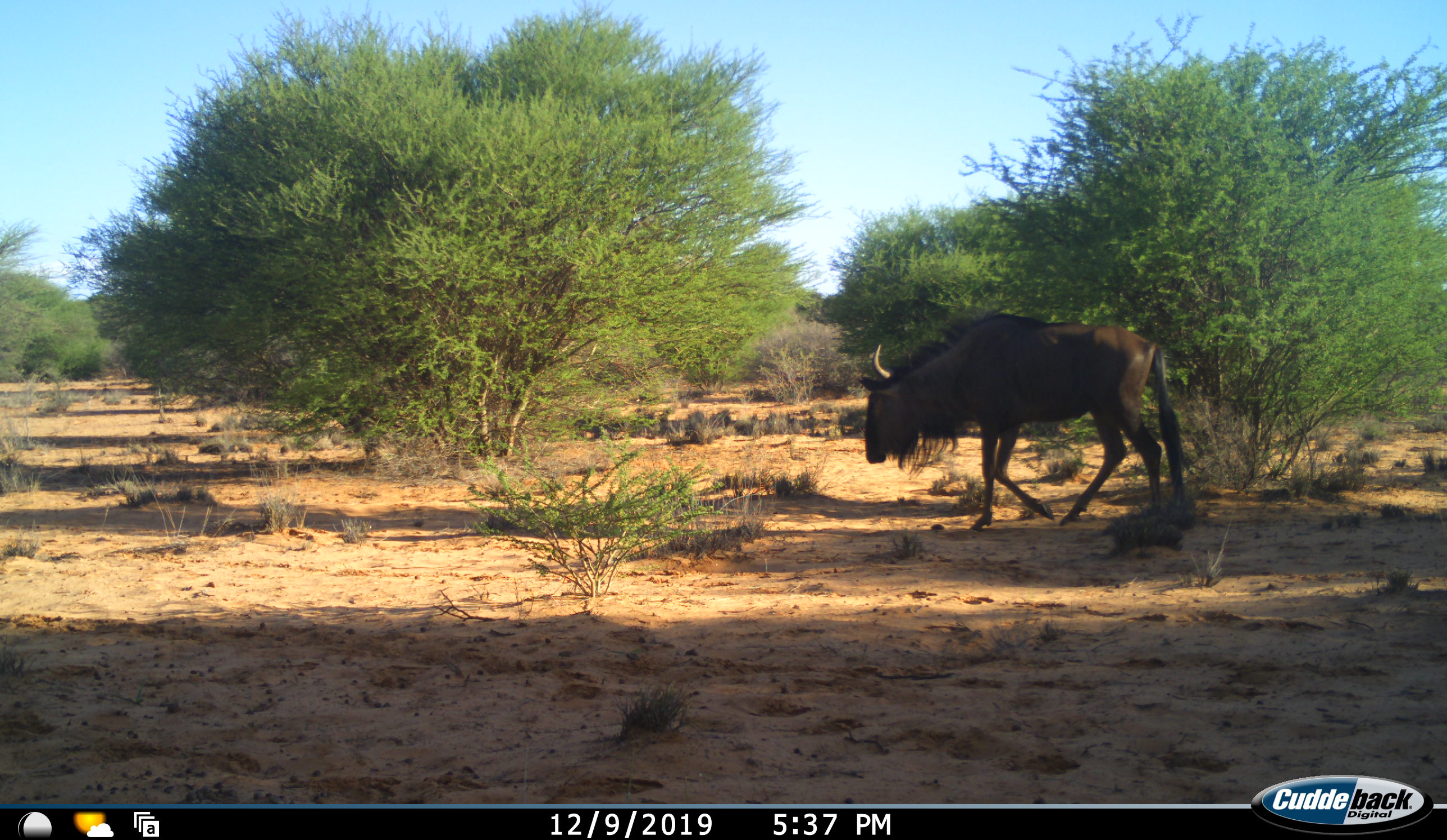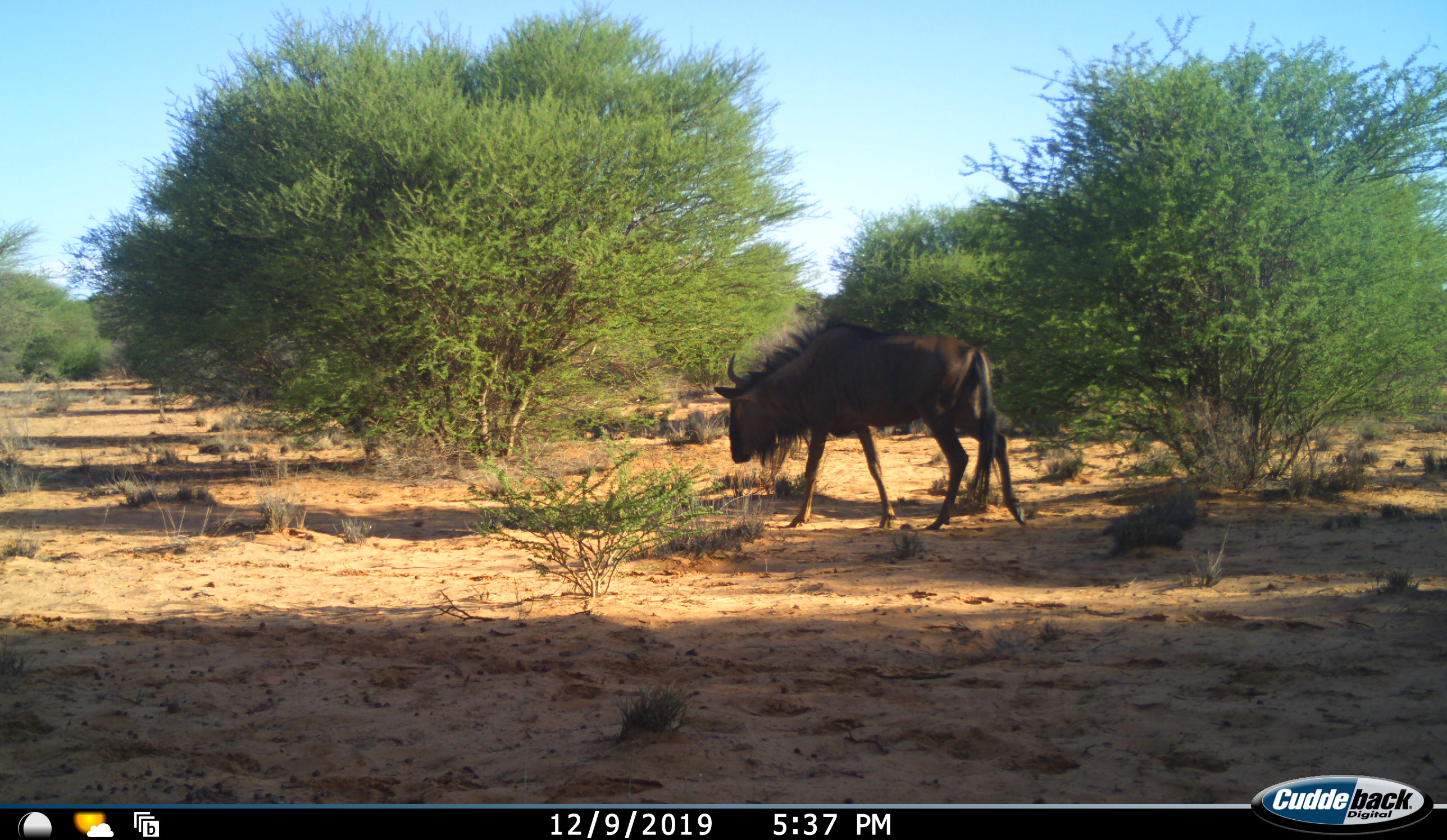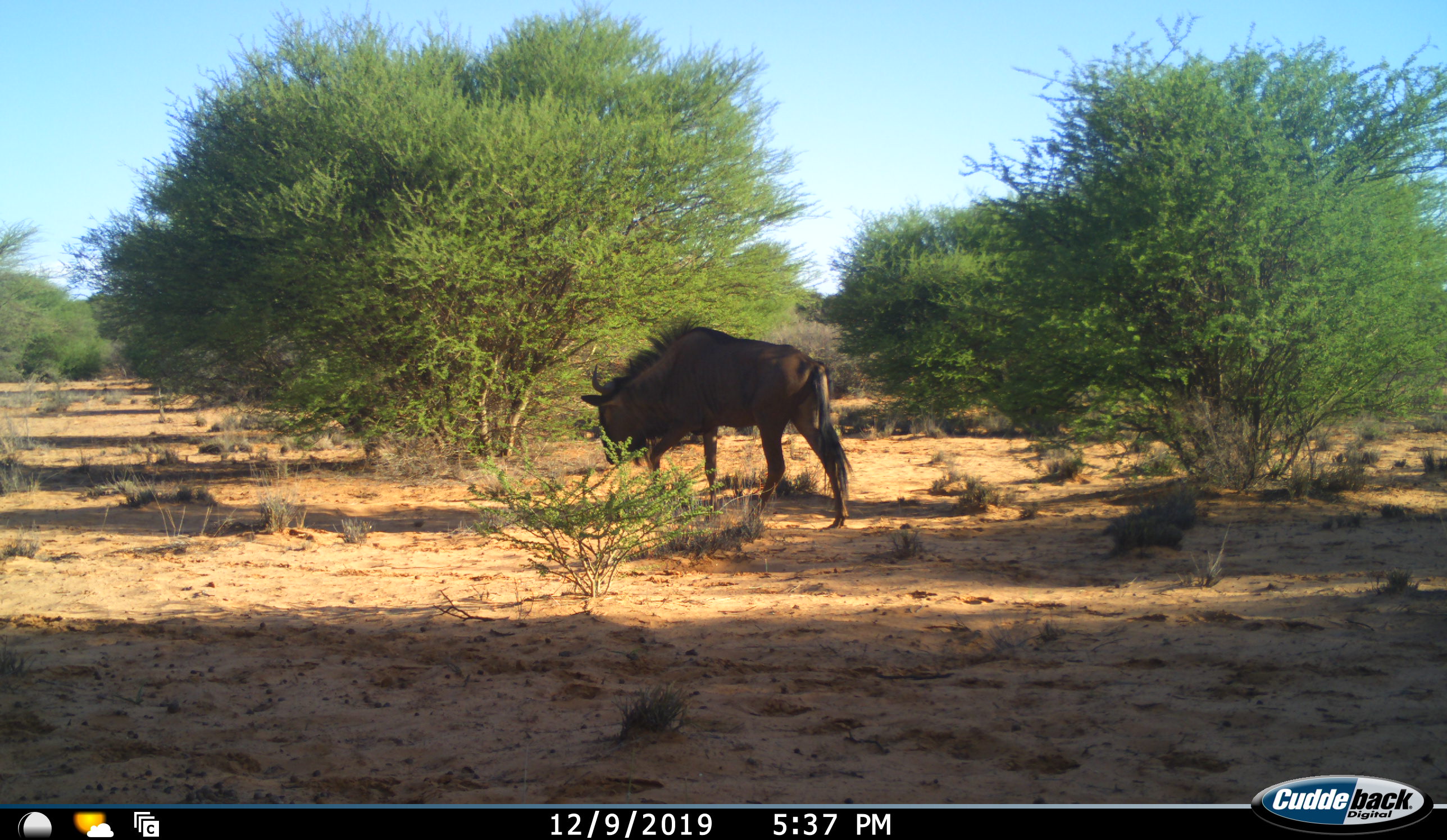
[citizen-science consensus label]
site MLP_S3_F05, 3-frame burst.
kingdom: Animalia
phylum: Chordata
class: Mammalia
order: Artiodactyla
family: Bovidae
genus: Connochaetes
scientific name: Connochaetes taurinus taurinus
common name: blue wildebeest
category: wildebeestblue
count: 1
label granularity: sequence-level